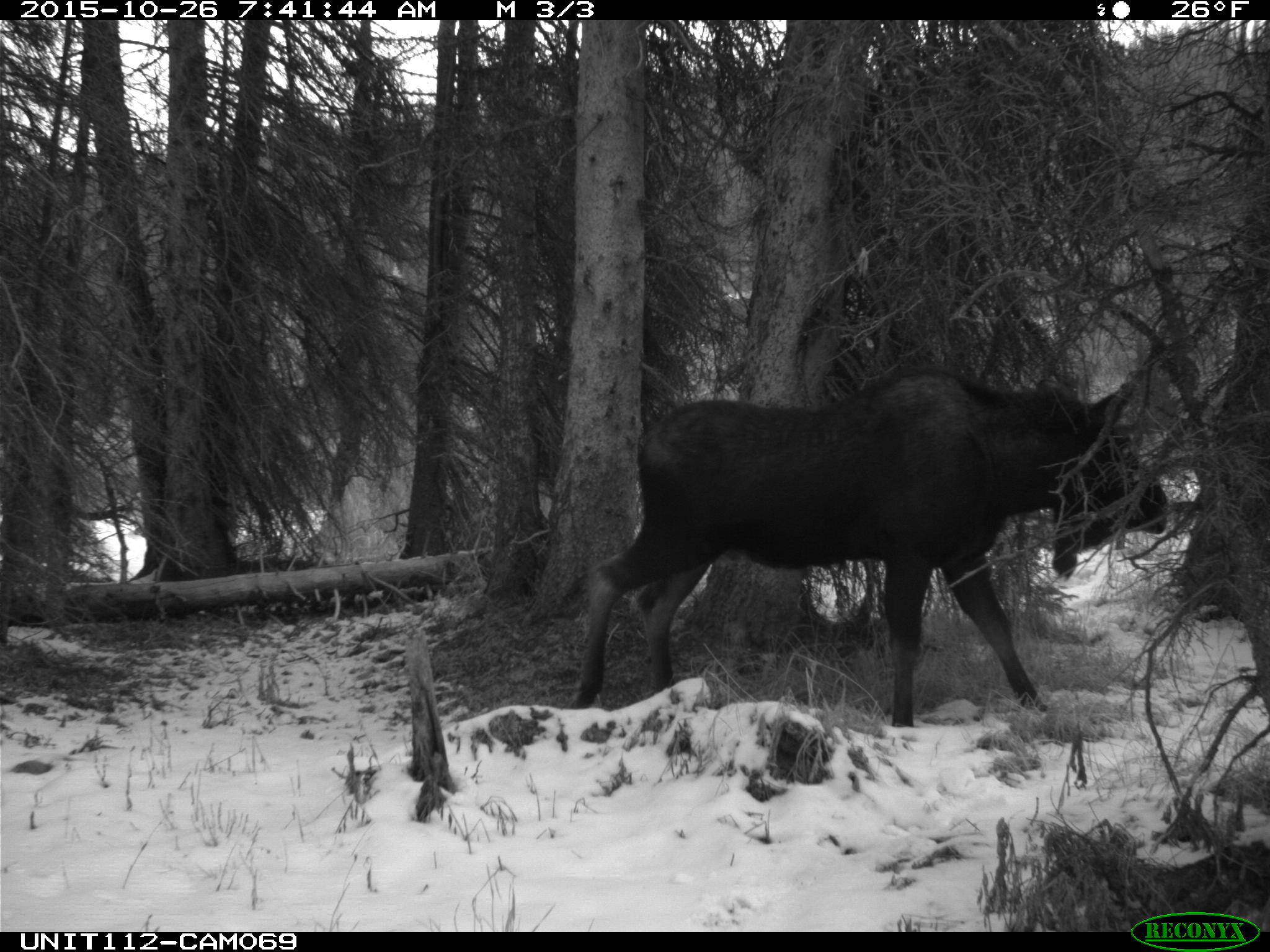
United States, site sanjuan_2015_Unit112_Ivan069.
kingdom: Animalia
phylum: Chordata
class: Mammalia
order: Artiodactyla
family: Cervidae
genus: Alces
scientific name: Alces alces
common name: moose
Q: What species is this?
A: Alces alces (moose).